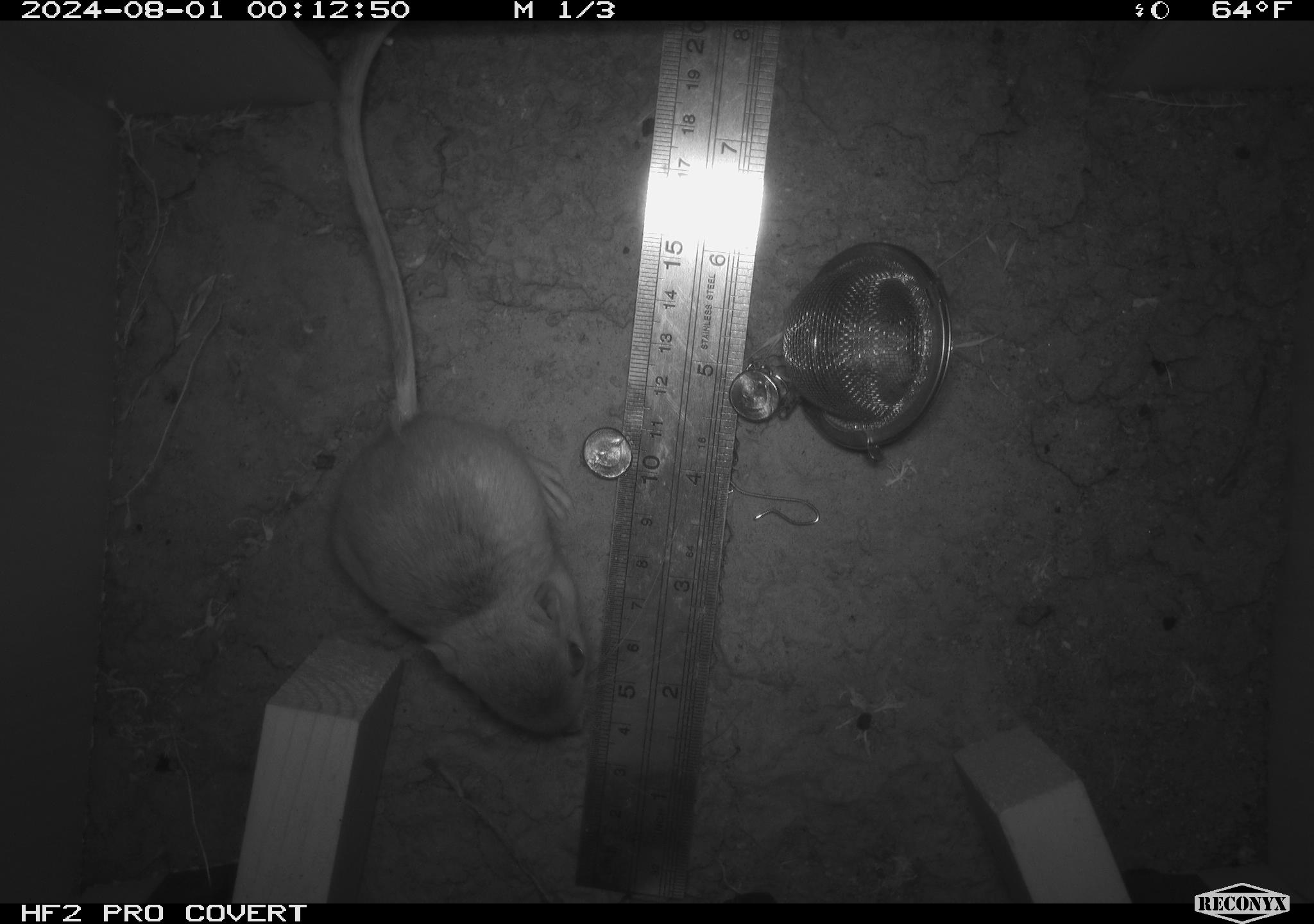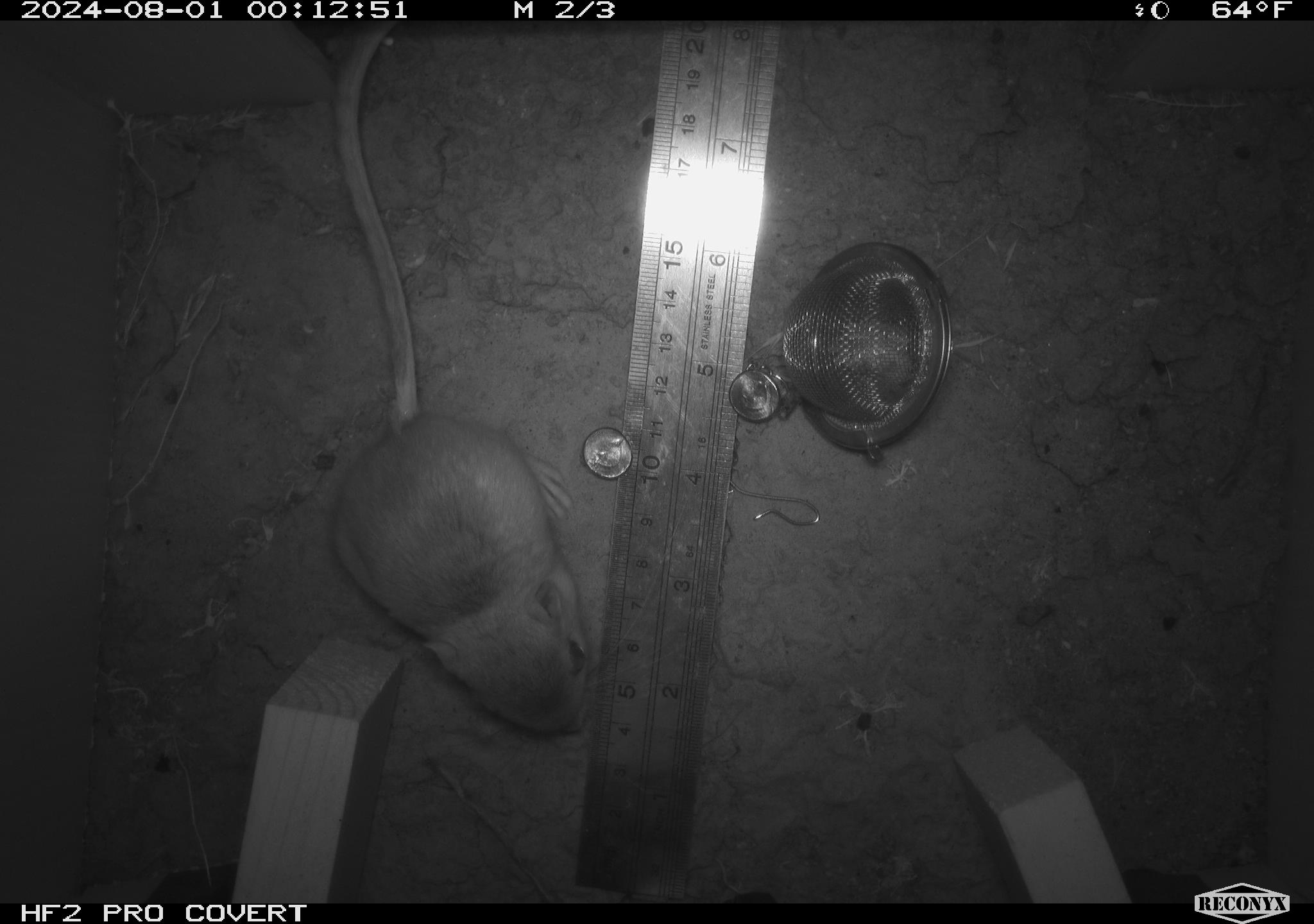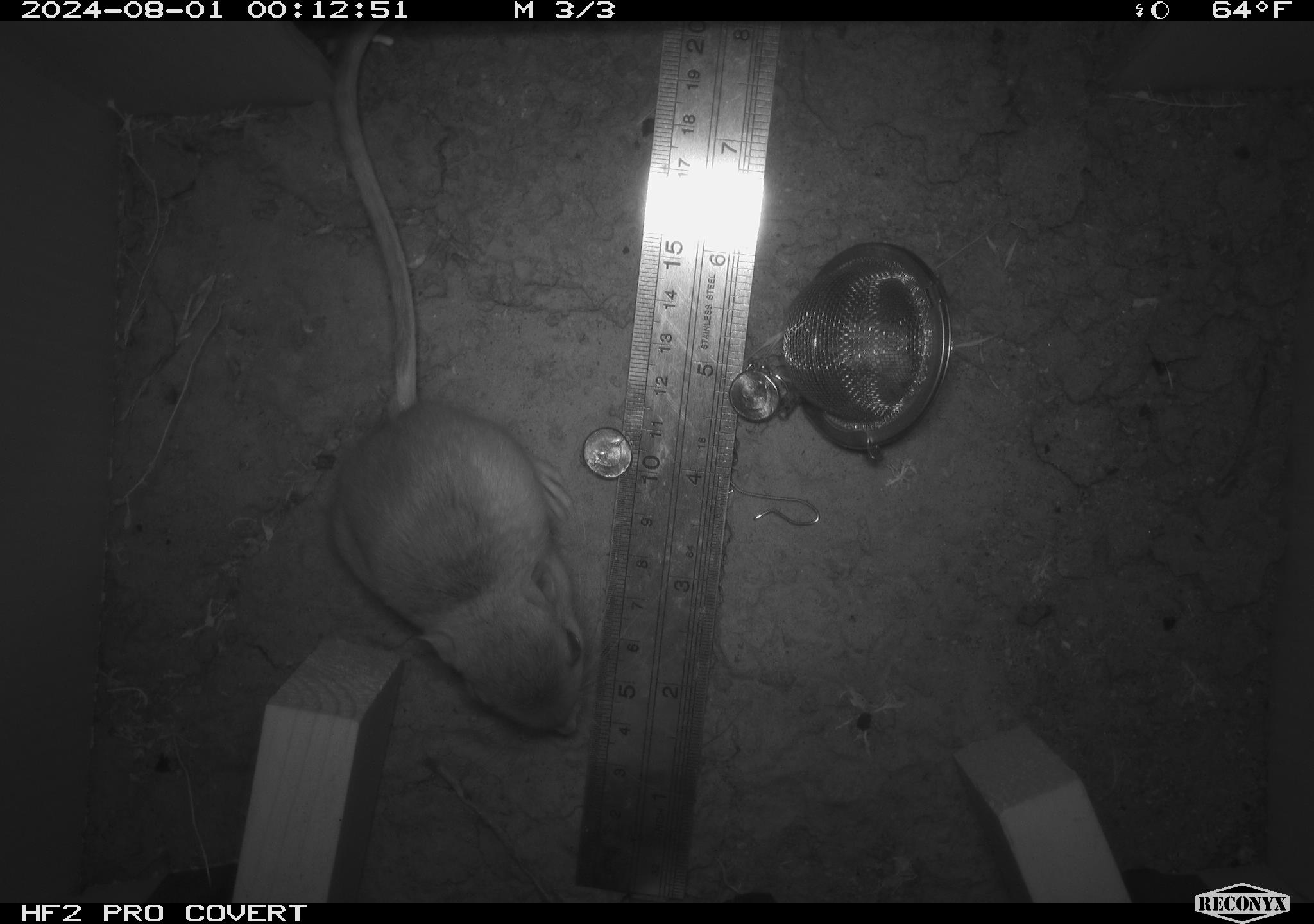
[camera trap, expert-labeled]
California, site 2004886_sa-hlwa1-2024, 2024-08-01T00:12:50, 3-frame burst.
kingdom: Animalia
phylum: Chordata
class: Mammalia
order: Rodentia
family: Heteromyidae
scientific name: Heteromyidae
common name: kangaroo rats and pocket mice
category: heteromyidae family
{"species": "heteromyidae family (kangaroo rats and pocket mice) (Heteromyidae)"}